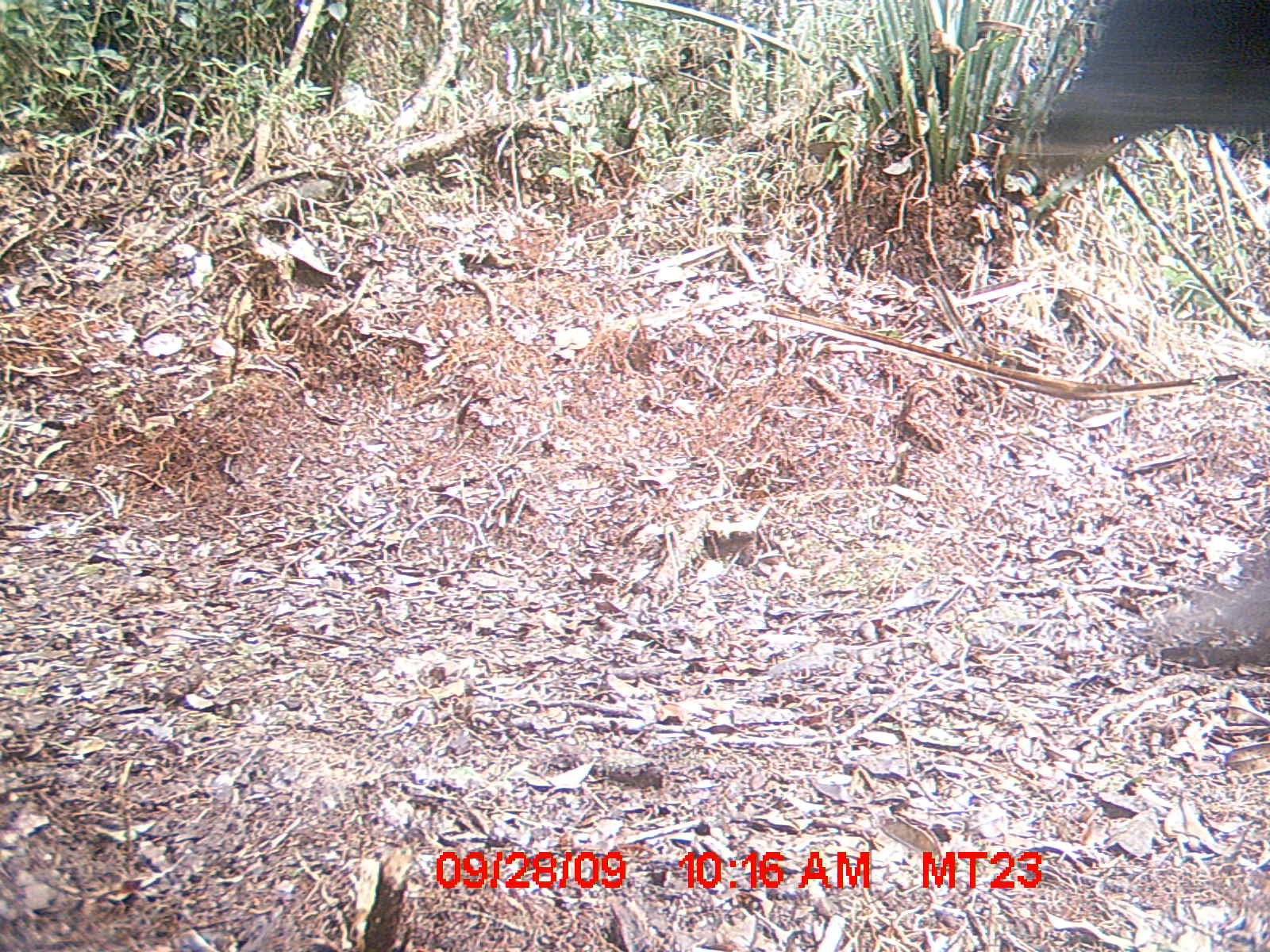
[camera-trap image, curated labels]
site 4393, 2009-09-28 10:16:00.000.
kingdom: Animalia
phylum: Chordata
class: Mammalia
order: Artiodactyla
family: Bovidae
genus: Bos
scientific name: Bos taurus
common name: domestic cattle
Bos taurus (domestic cattle), count 2.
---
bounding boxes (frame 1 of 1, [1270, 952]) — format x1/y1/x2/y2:
bos taurus: 994/0/1269/200